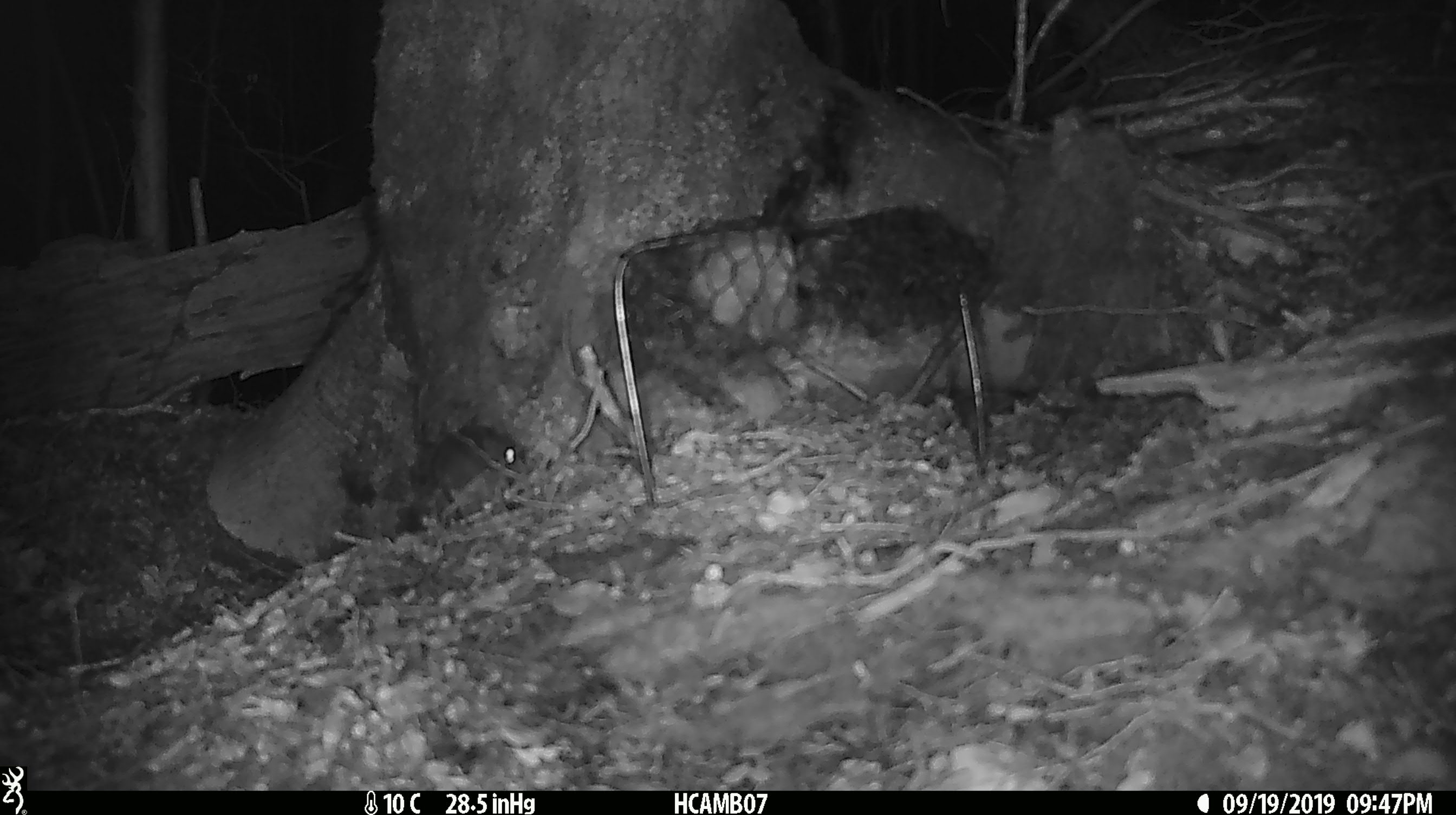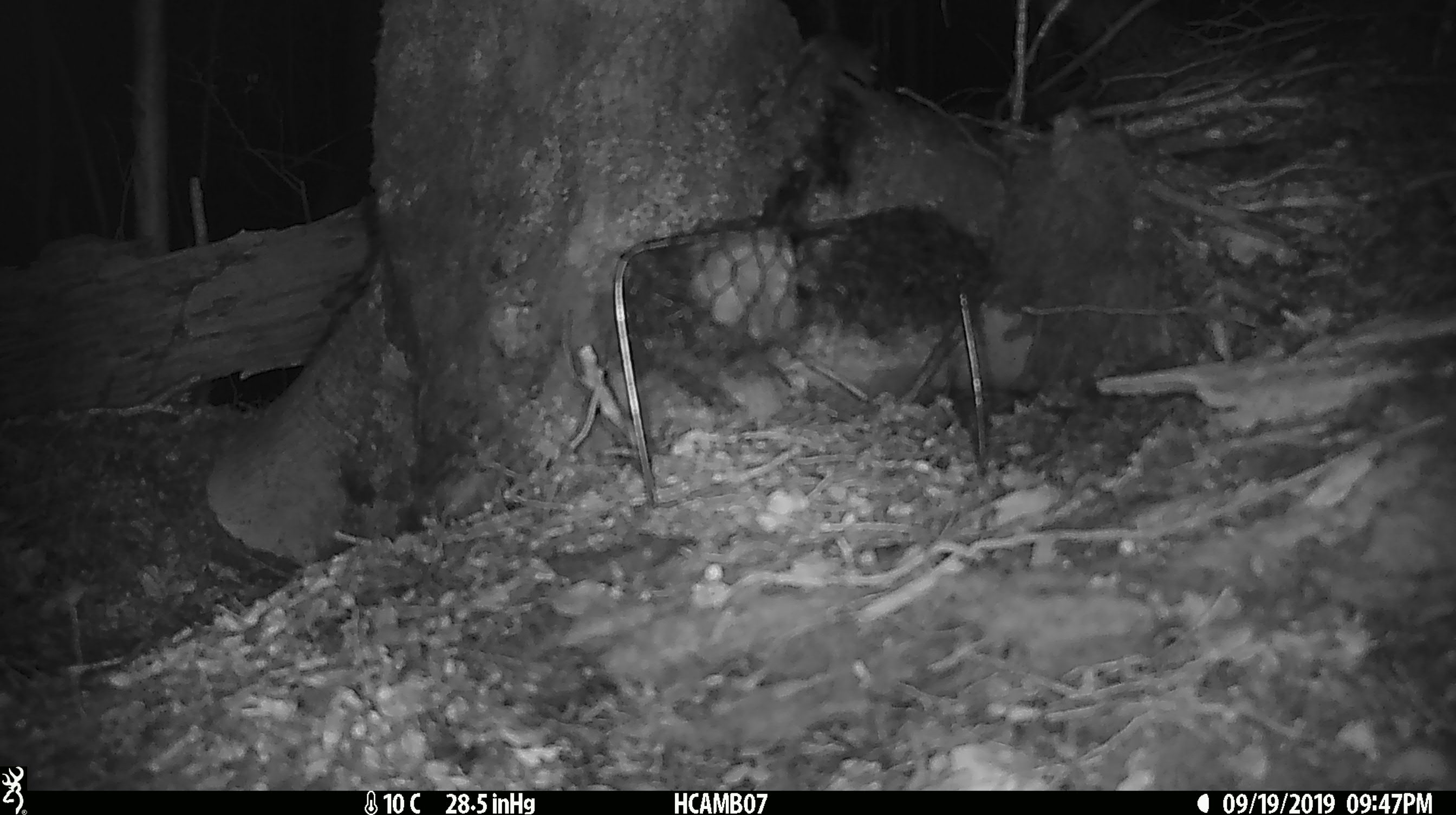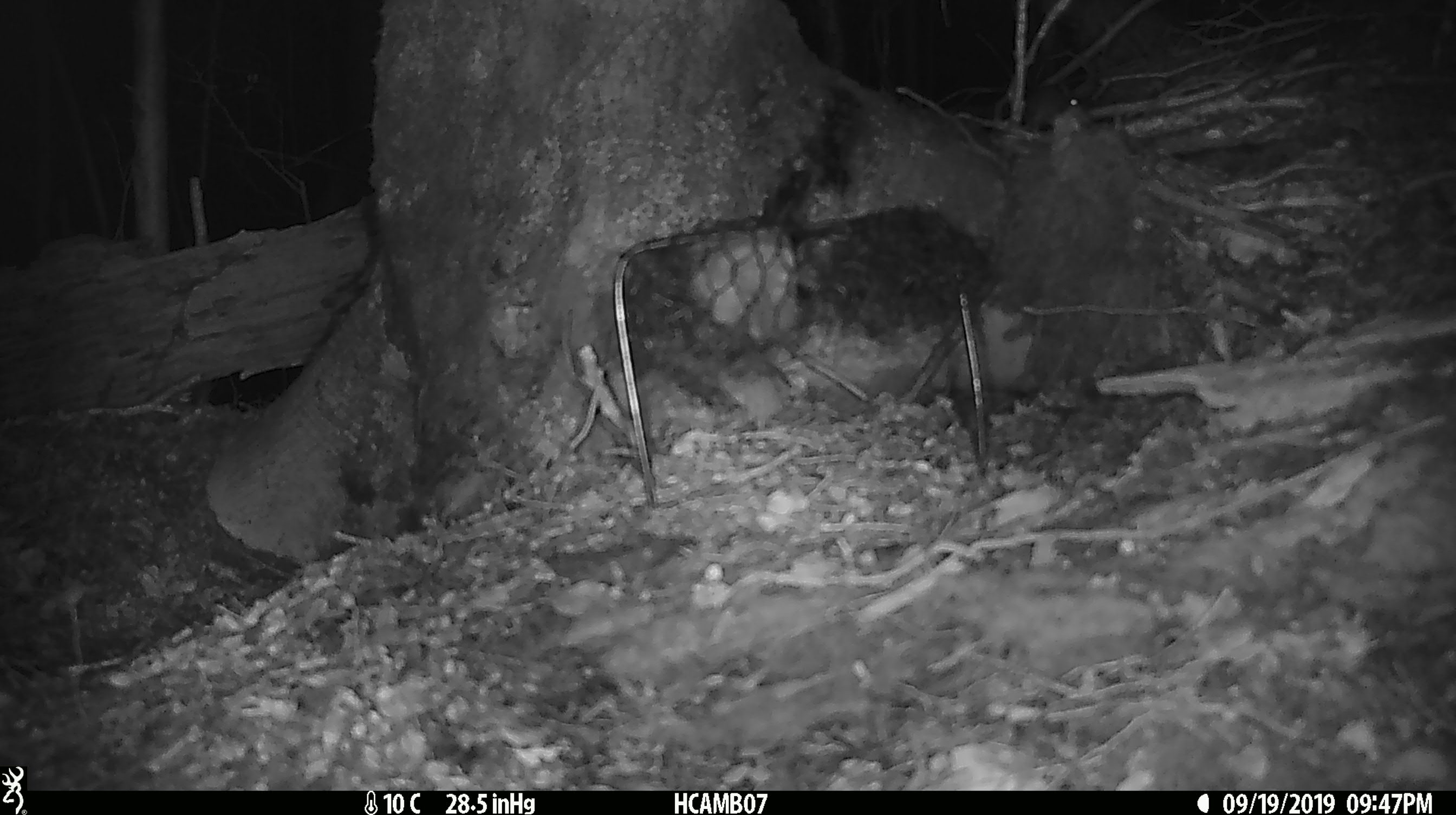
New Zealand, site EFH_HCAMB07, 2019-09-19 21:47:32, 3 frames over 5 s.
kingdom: Animalia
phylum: Chordata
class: Mammalia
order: Rodentia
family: Muridae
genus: Mus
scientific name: Mus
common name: mouse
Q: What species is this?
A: Mouse (Mus).